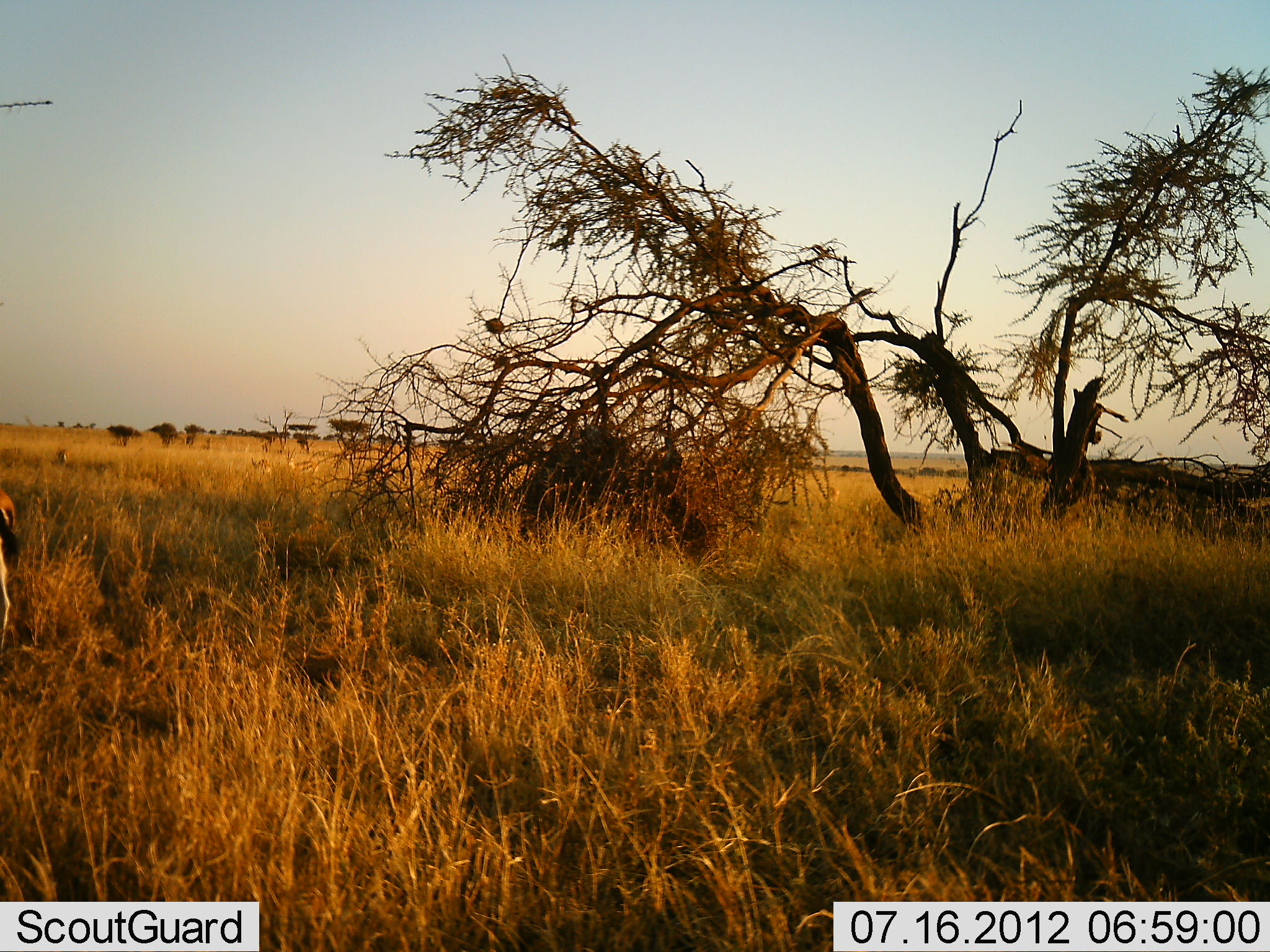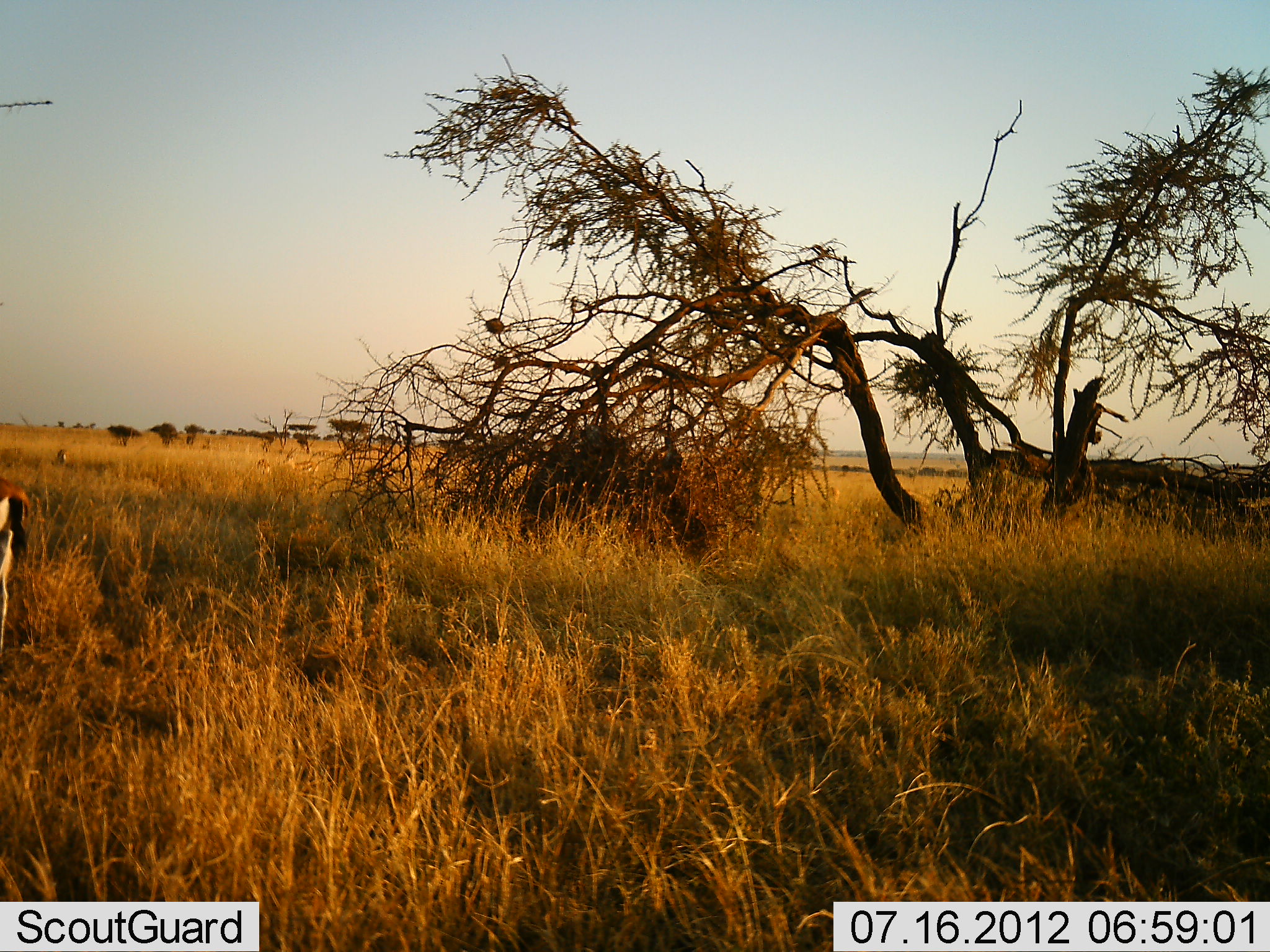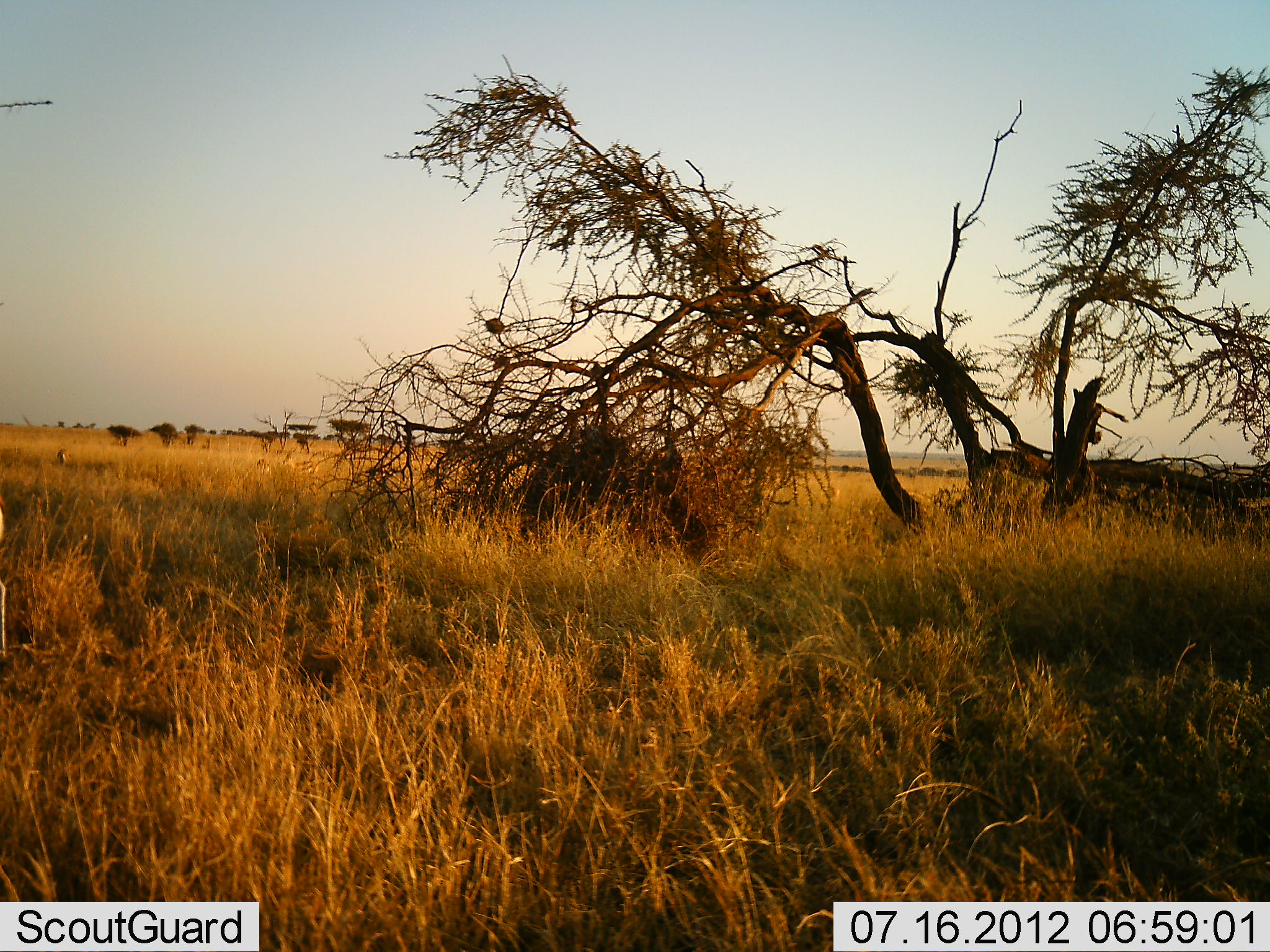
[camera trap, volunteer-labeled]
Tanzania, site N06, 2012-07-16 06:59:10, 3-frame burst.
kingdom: Animalia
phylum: Chordata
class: Mammalia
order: Artiodactyla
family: Bovidae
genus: Eudorcas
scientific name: Eudorcas thomsonii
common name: thomson's gazelle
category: gazellethomsons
Gazellethomsons (thomson's gazelle) (Eudorcas thomsonii), count 1. Behavior (volunteer vote fractions): standing 80%, resting 0%, moving 10%, interacting 0%. Young present (vote fraction): 0%. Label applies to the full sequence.